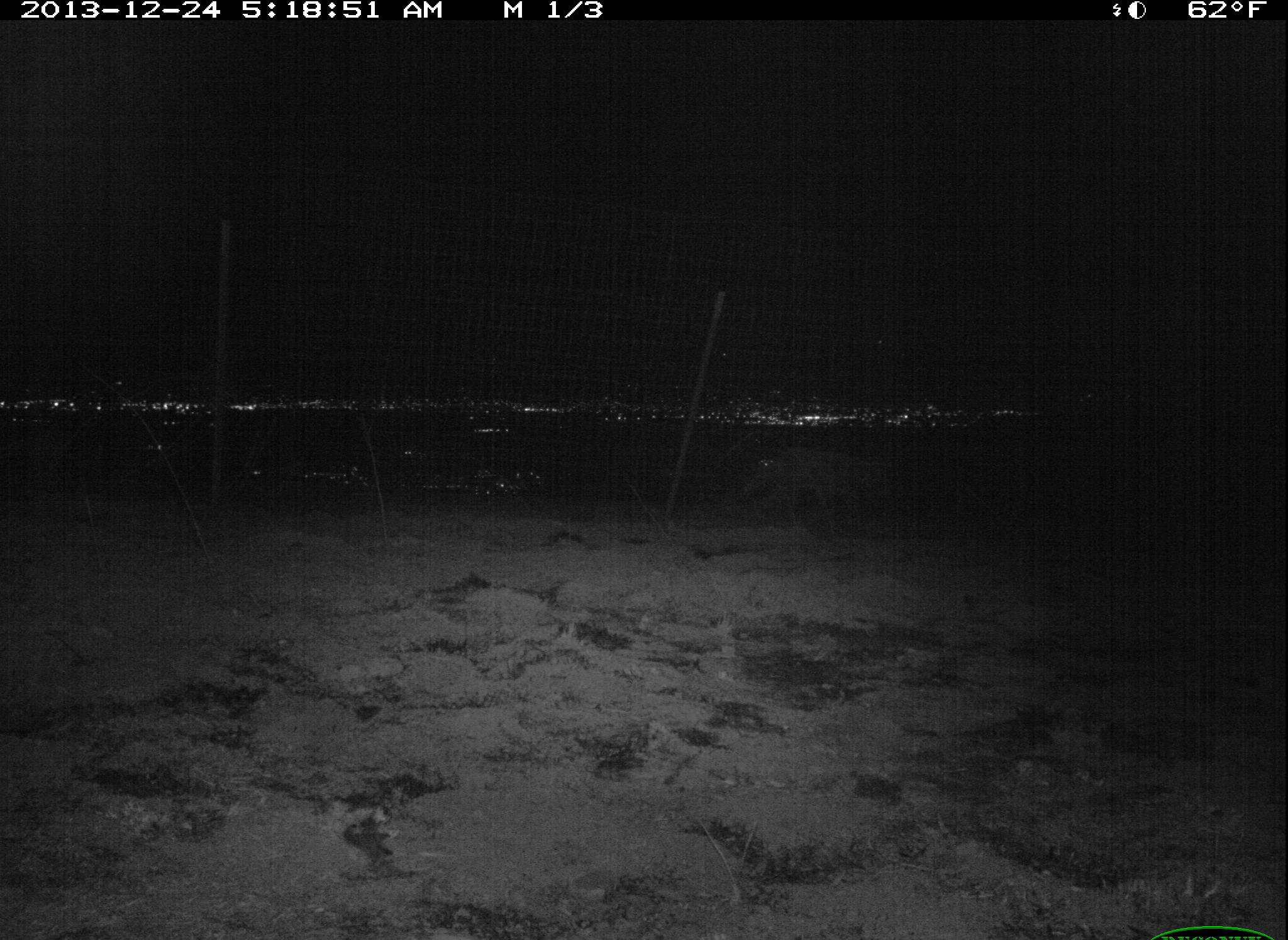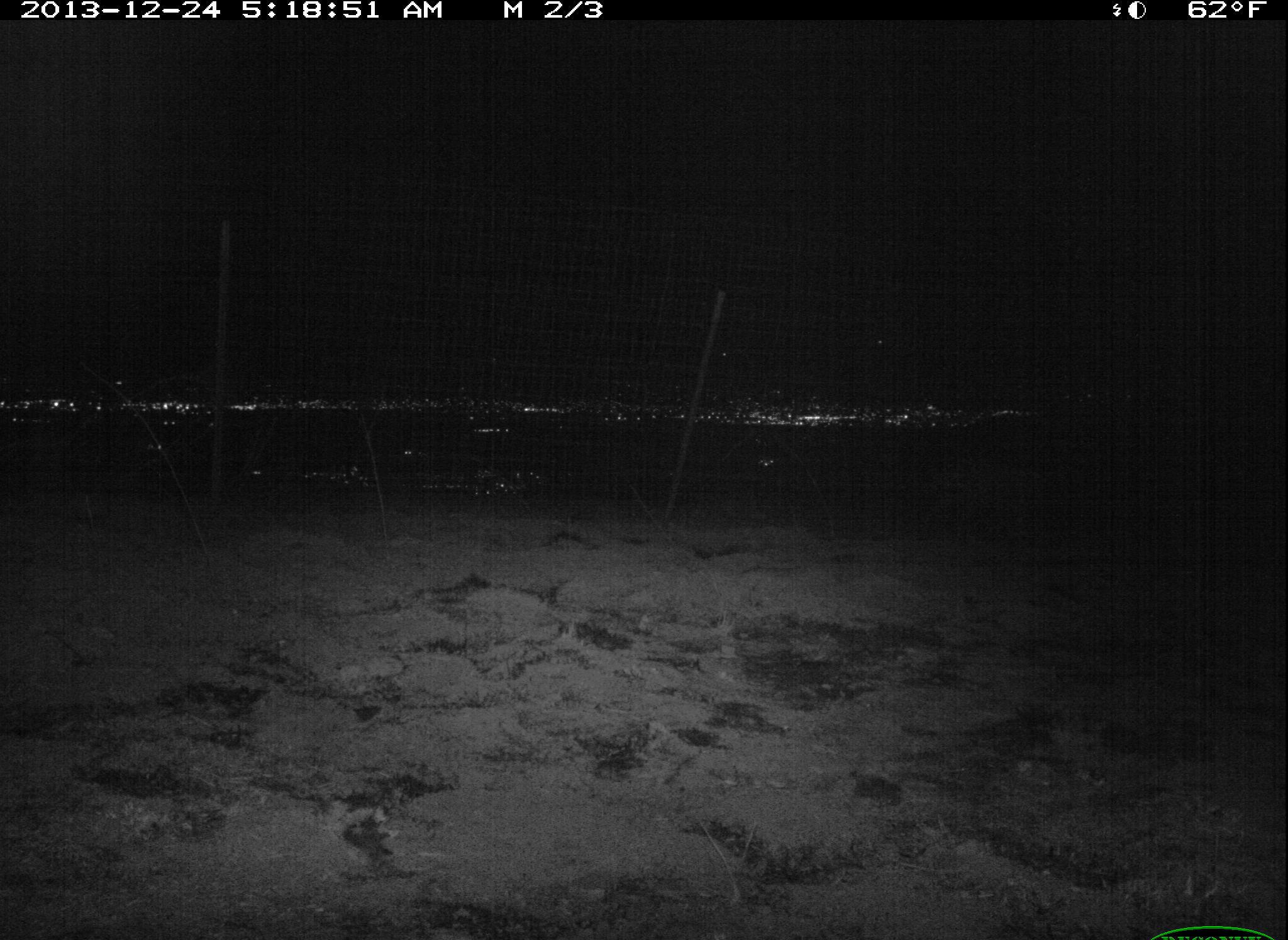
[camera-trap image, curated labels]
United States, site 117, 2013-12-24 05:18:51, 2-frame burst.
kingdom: Animalia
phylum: Chordata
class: Mammalia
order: Carnivora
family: Canidae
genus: Canis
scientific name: Canis latrans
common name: coyote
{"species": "coyote (Canis latrans)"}